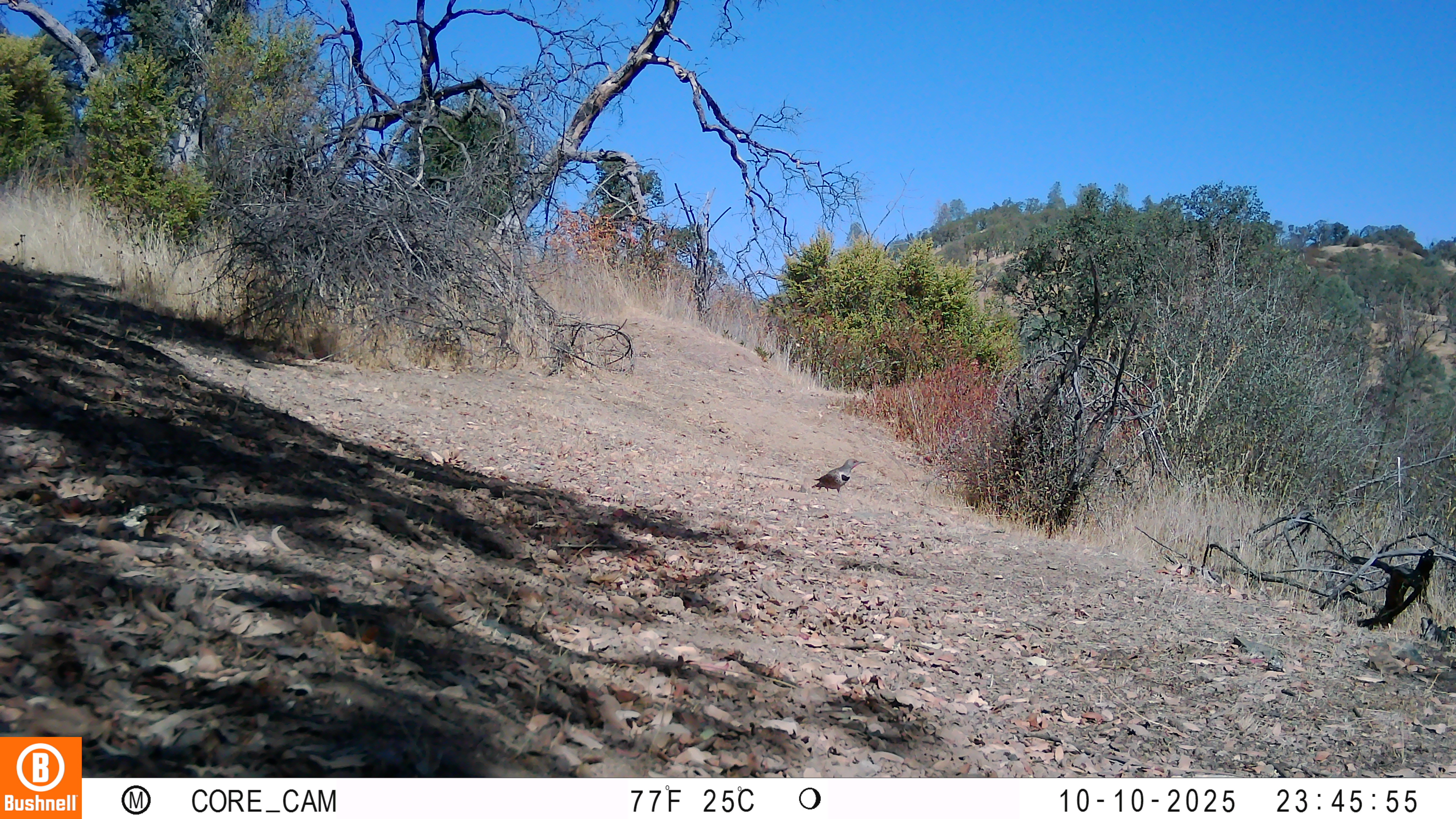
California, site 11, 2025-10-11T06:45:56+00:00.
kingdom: Animalia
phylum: Chordata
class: Aves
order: Piciformes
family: Picidae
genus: Colaptes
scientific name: Colaptes auratus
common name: northern flicker